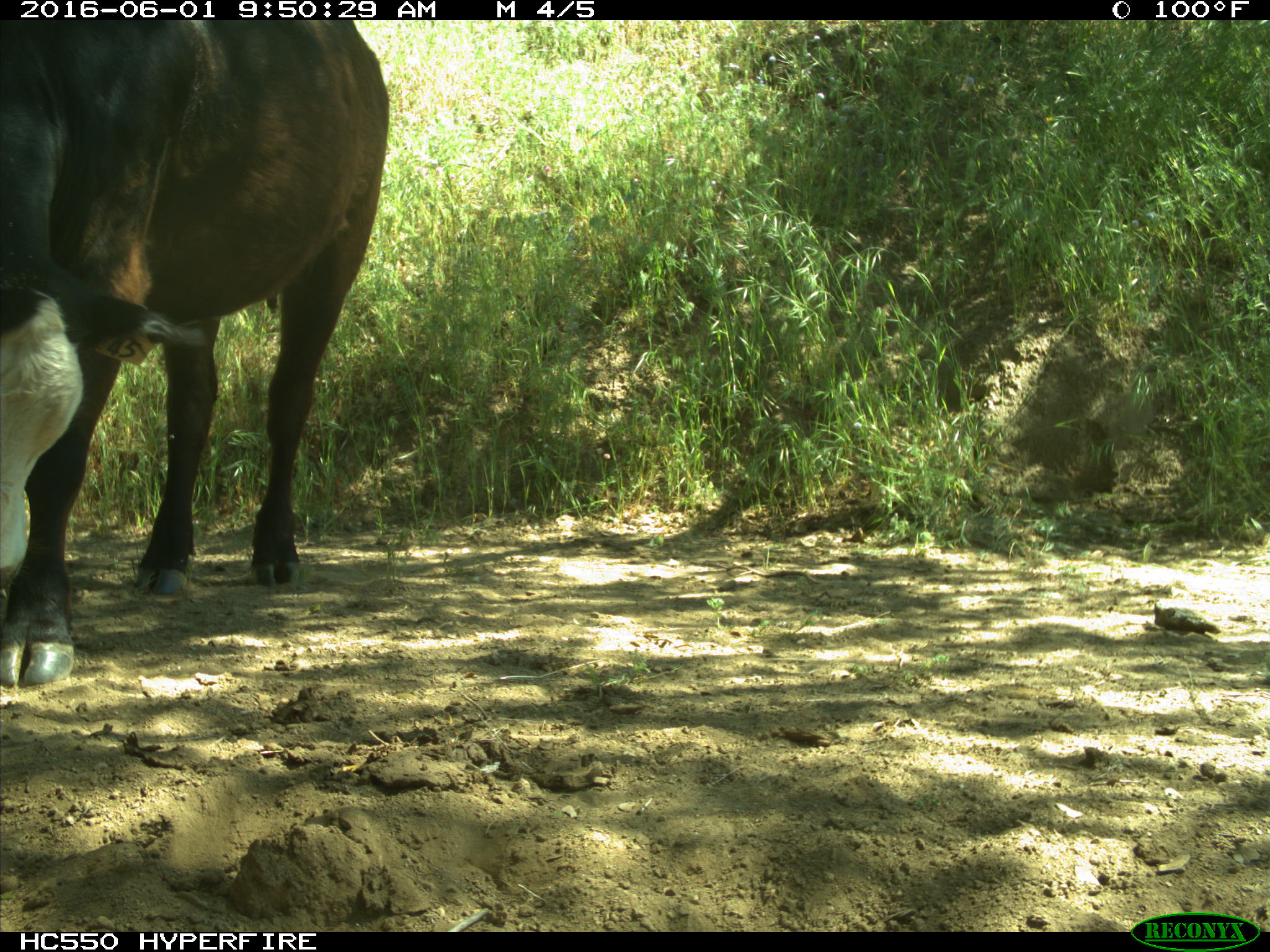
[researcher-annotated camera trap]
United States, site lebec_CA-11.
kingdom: Animalia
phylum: Chordata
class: Mammalia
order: Artiodactyla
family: Bovidae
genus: Bos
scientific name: Bos taurus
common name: domestic cow